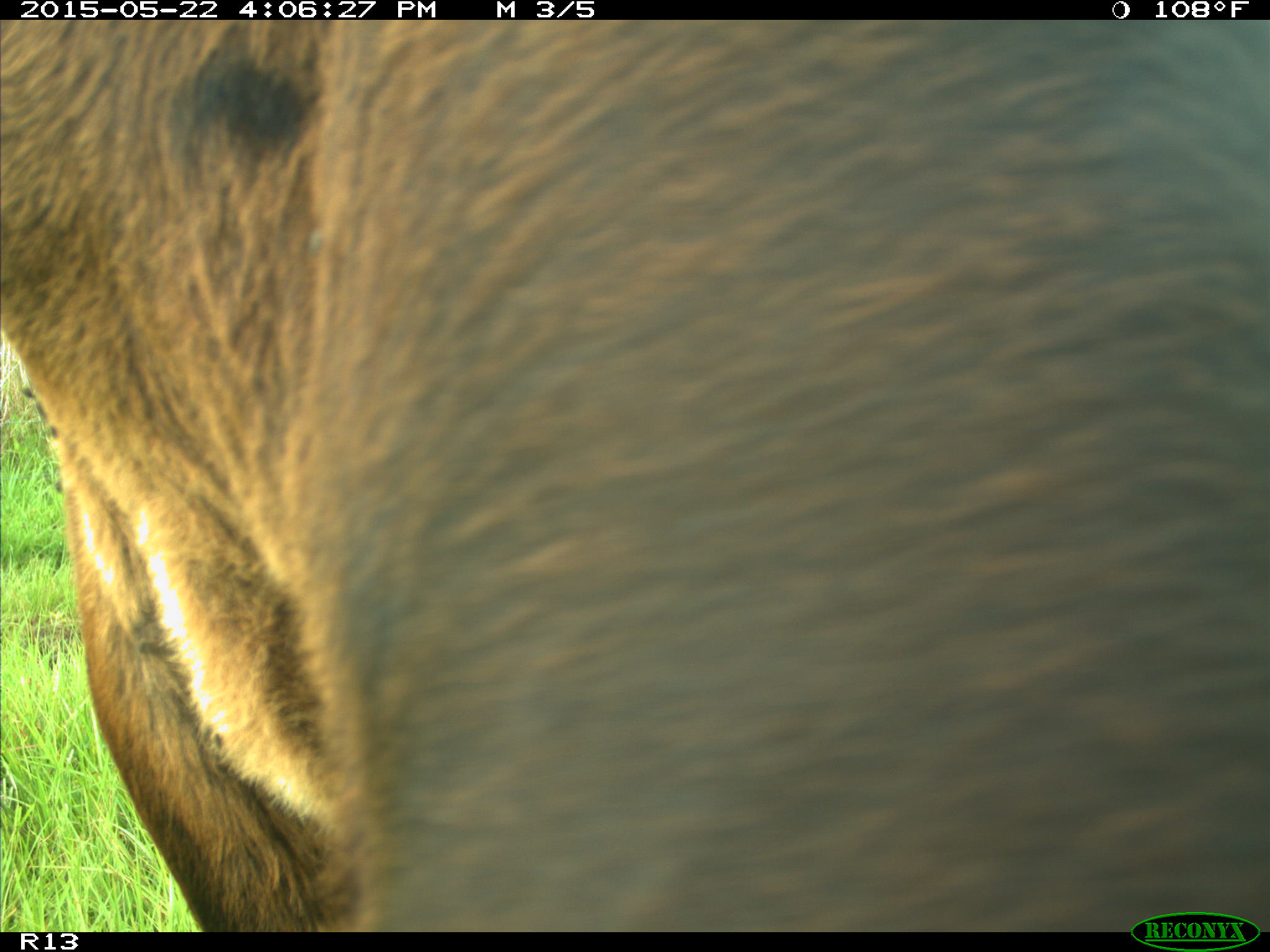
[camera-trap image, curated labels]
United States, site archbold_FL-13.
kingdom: Animalia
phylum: Chordata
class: Mammalia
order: Artiodactyla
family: Bovidae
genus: Bos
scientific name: Bos taurus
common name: domestic cow